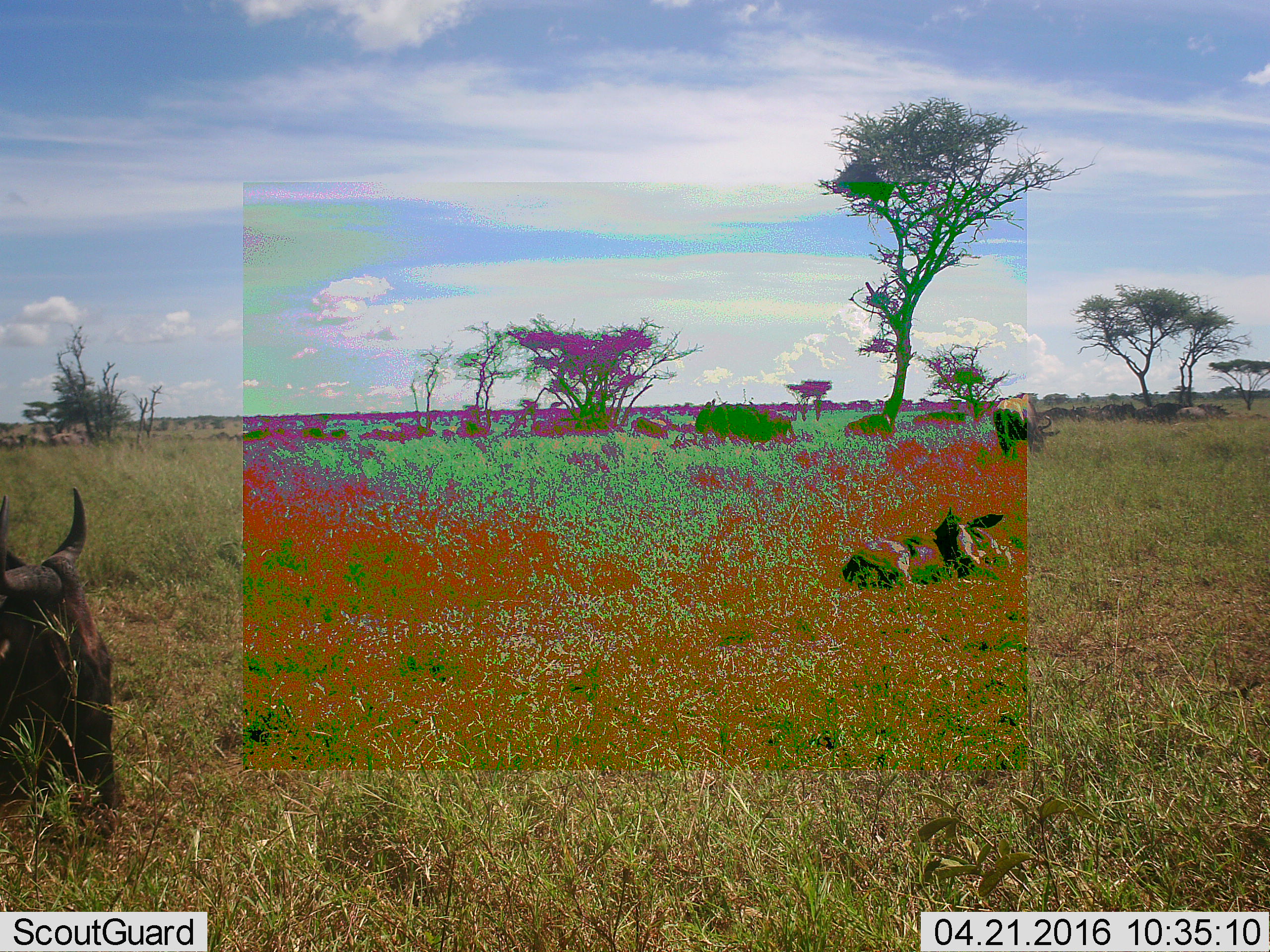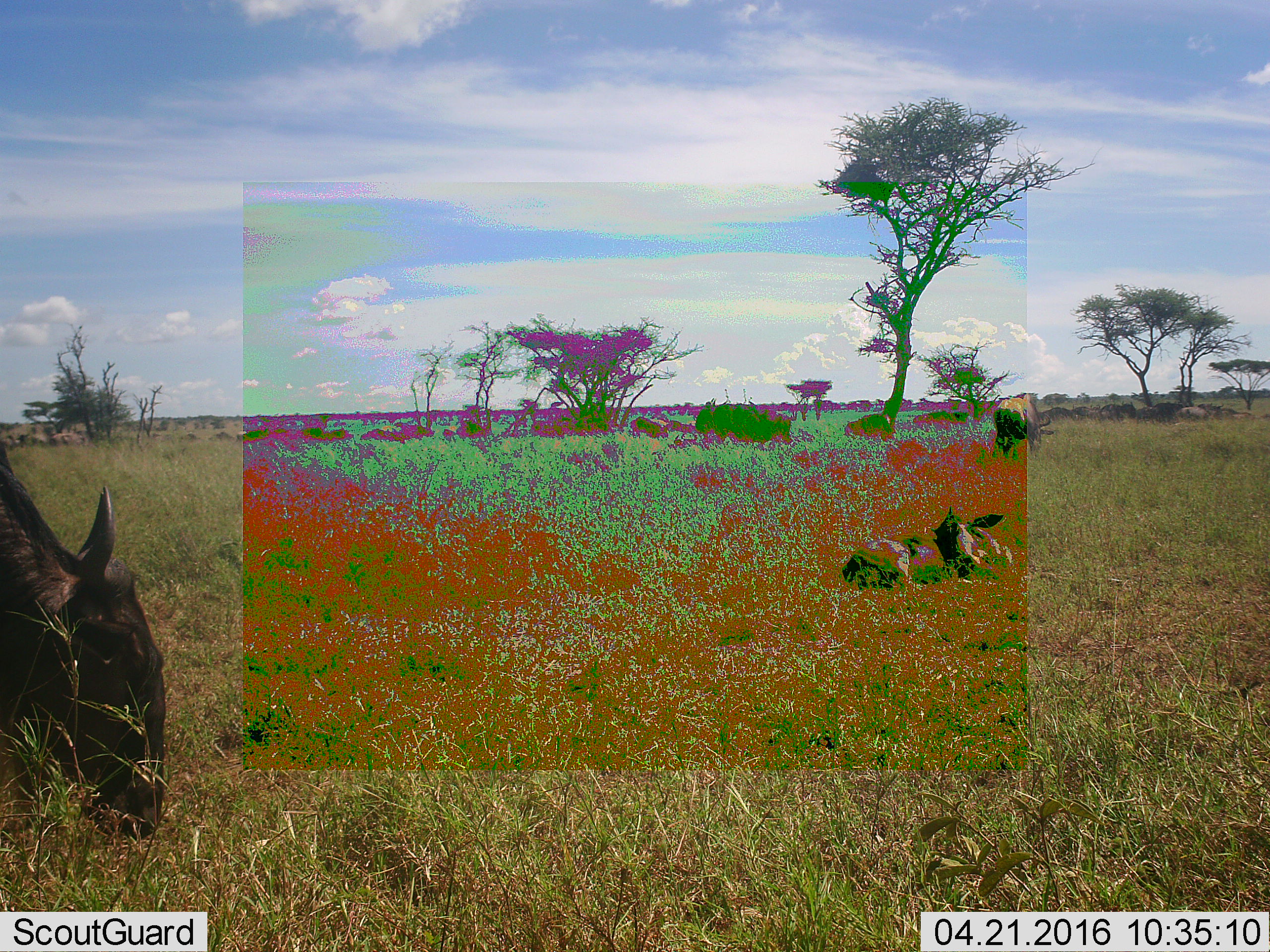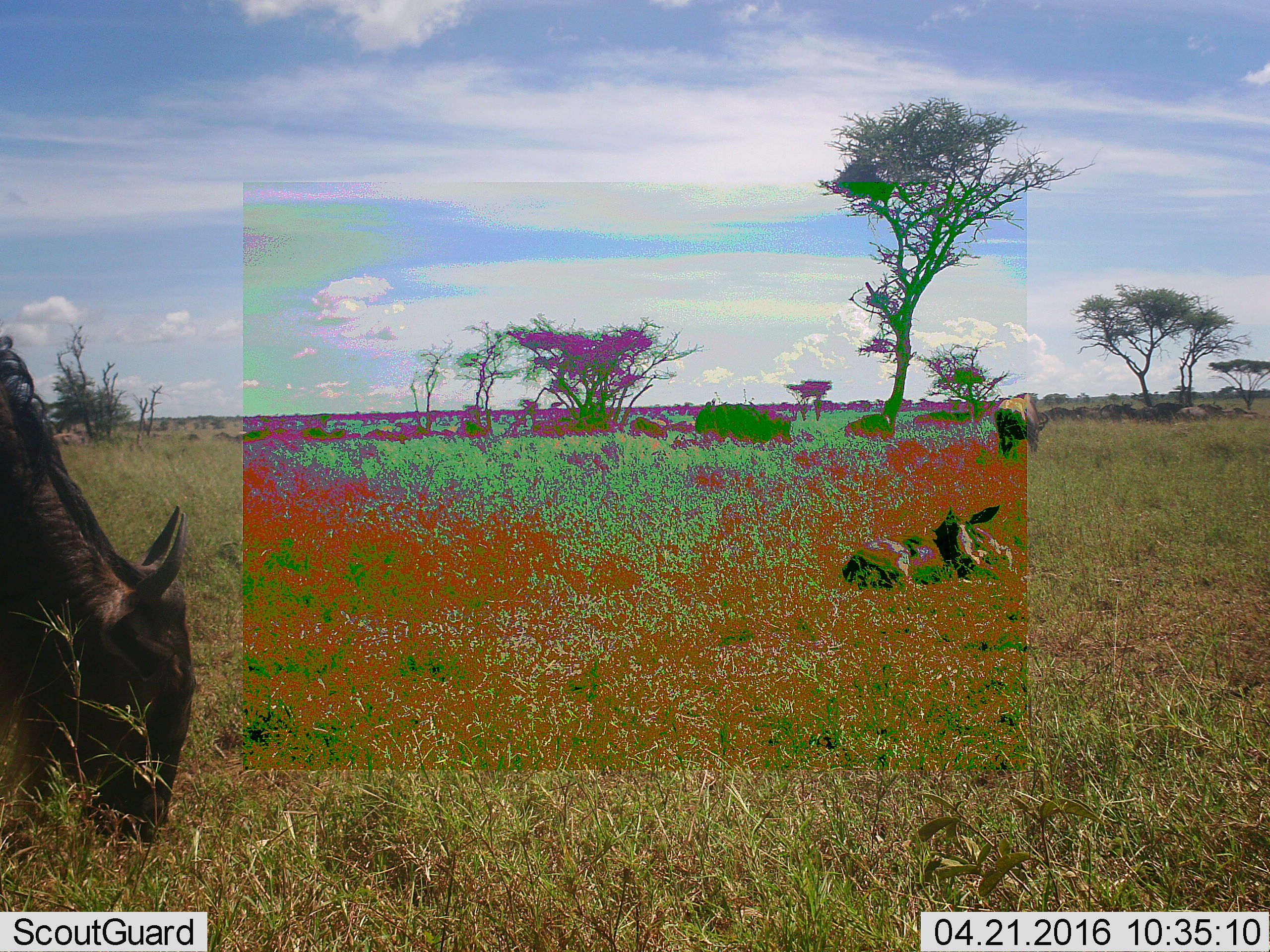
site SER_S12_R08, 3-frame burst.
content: unidentified animal